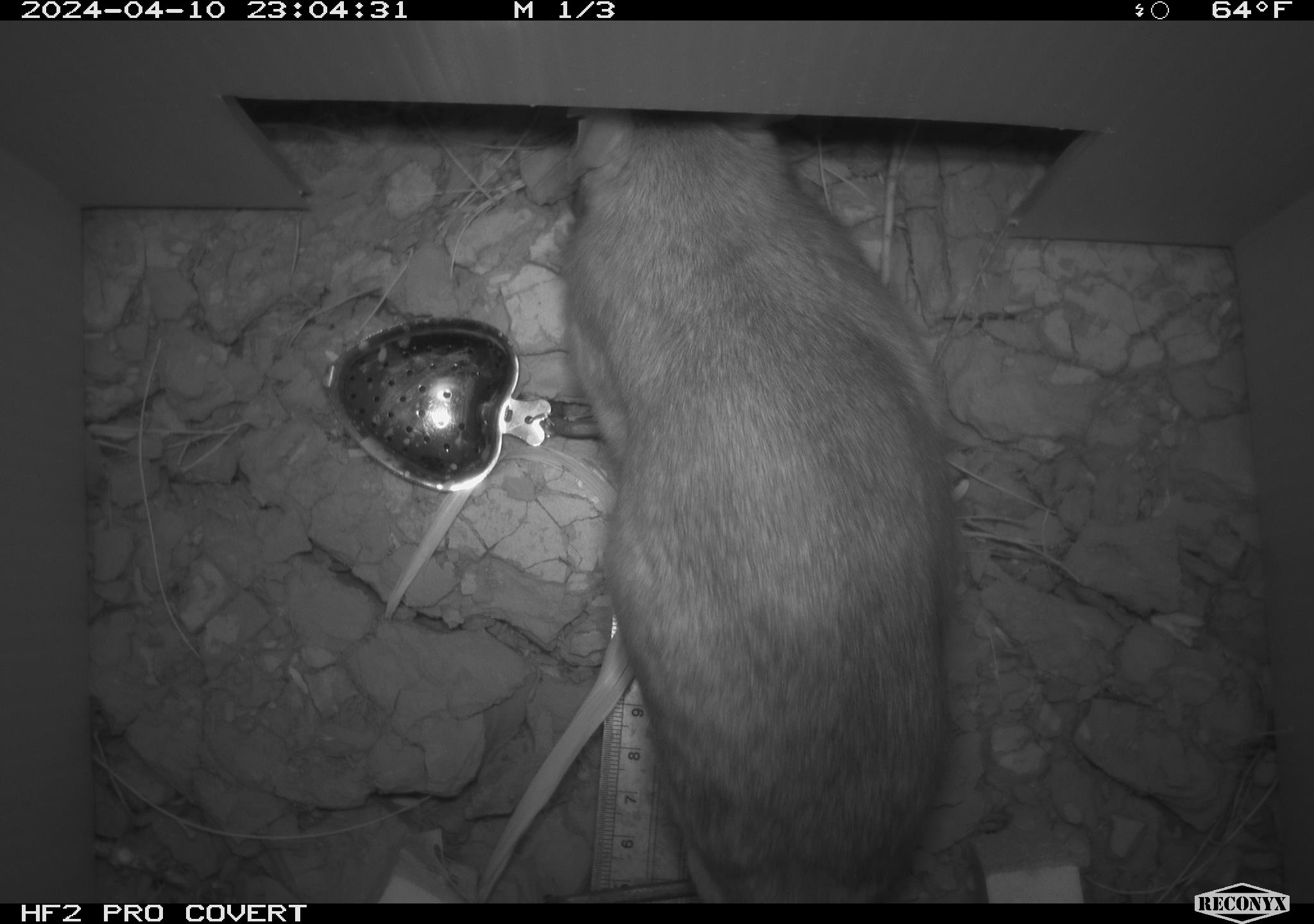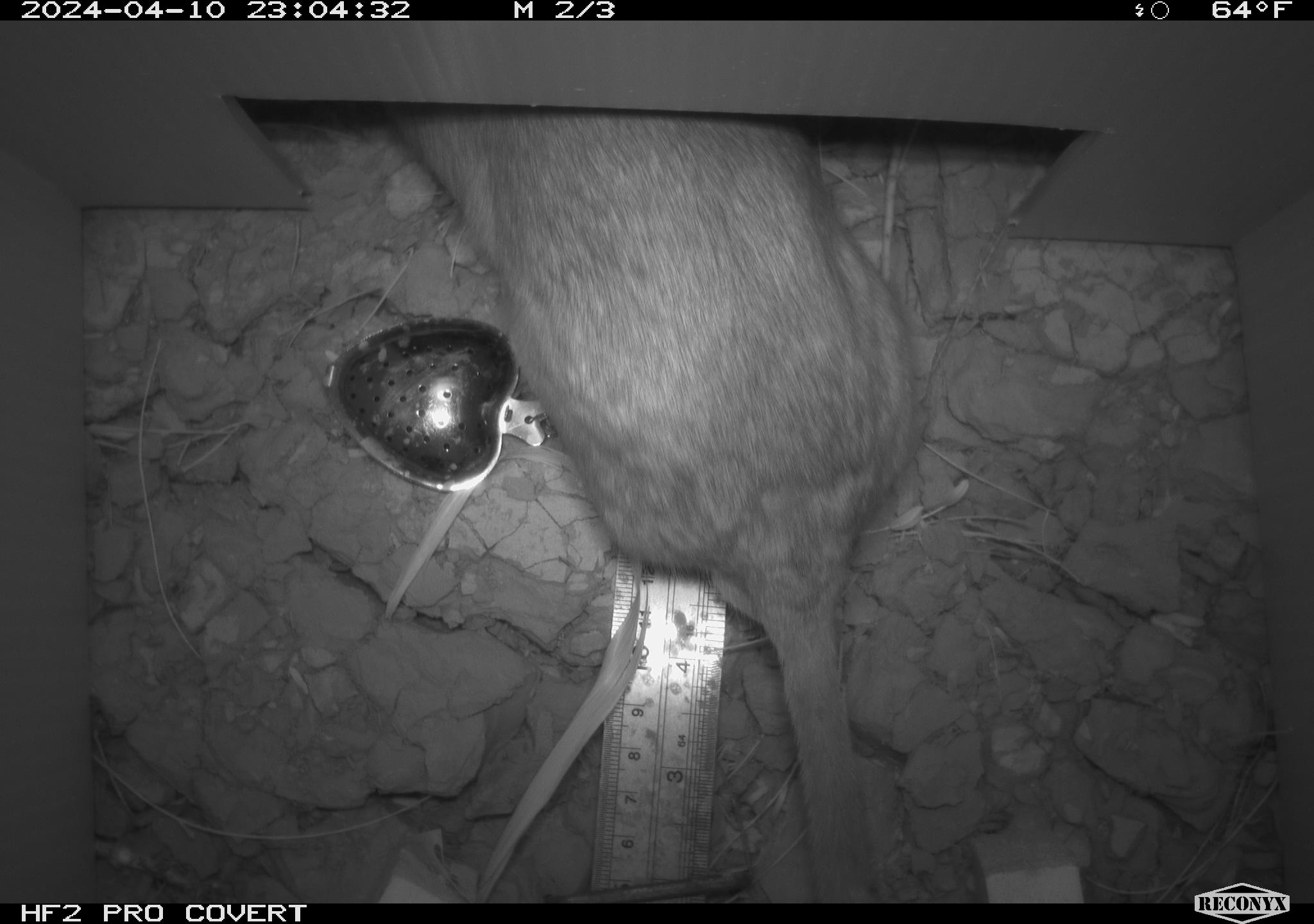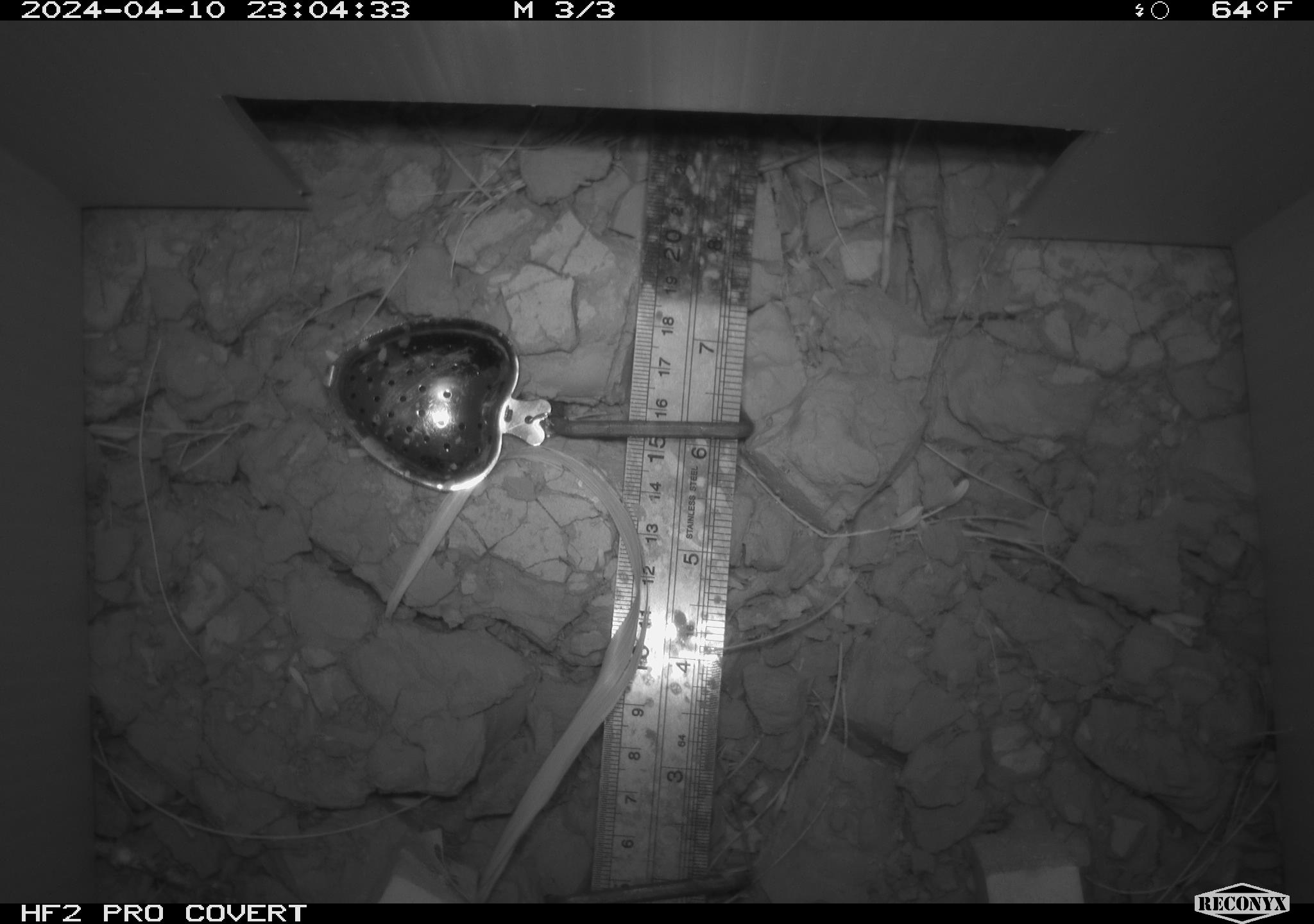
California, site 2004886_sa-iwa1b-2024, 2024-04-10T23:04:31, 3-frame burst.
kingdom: Animalia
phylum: Chordata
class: Mammalia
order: Rodentia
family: Cricetidae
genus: Neotoma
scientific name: Neotoma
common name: pack rat or woodrat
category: neotoma species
Neotoma species (pack rat or woodrat) (Neotoma).